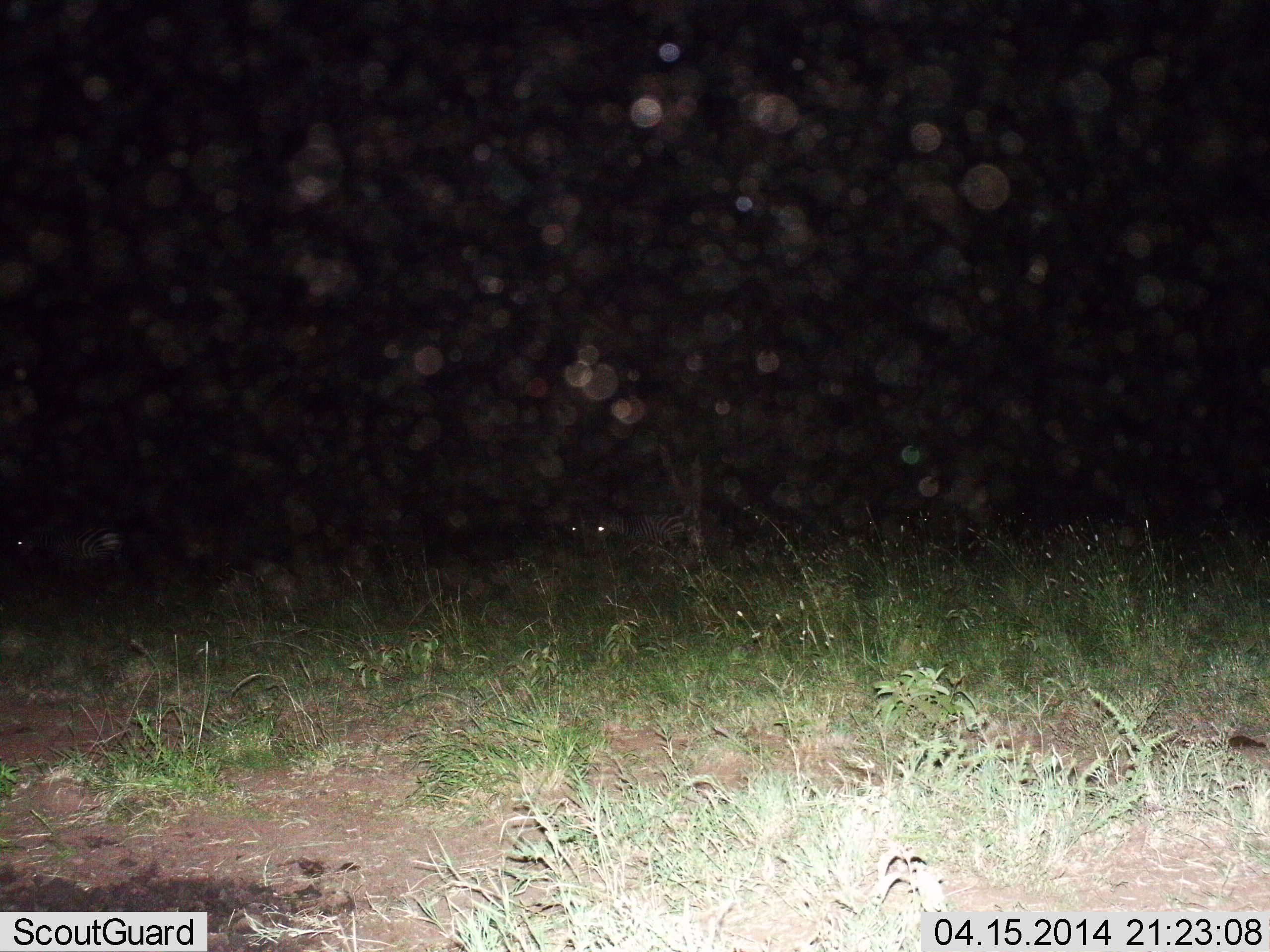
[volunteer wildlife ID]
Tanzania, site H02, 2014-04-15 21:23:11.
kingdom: Animalia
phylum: Chordata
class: Mammalia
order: Perissodactyla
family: Equidae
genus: Equus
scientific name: Equus quagga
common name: plains zebra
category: zebra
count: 2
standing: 80%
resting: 10%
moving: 30%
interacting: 0%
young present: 0%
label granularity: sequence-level